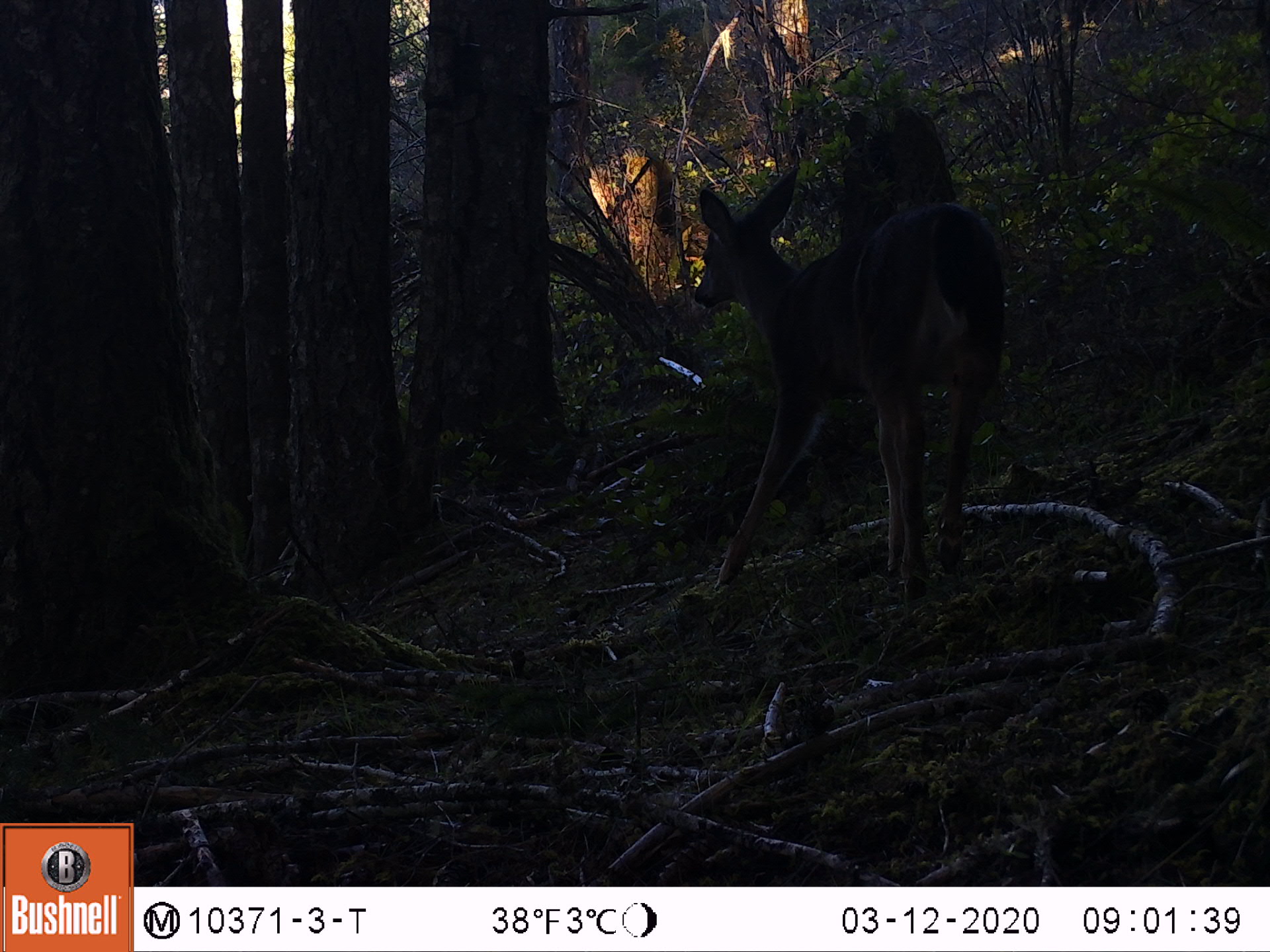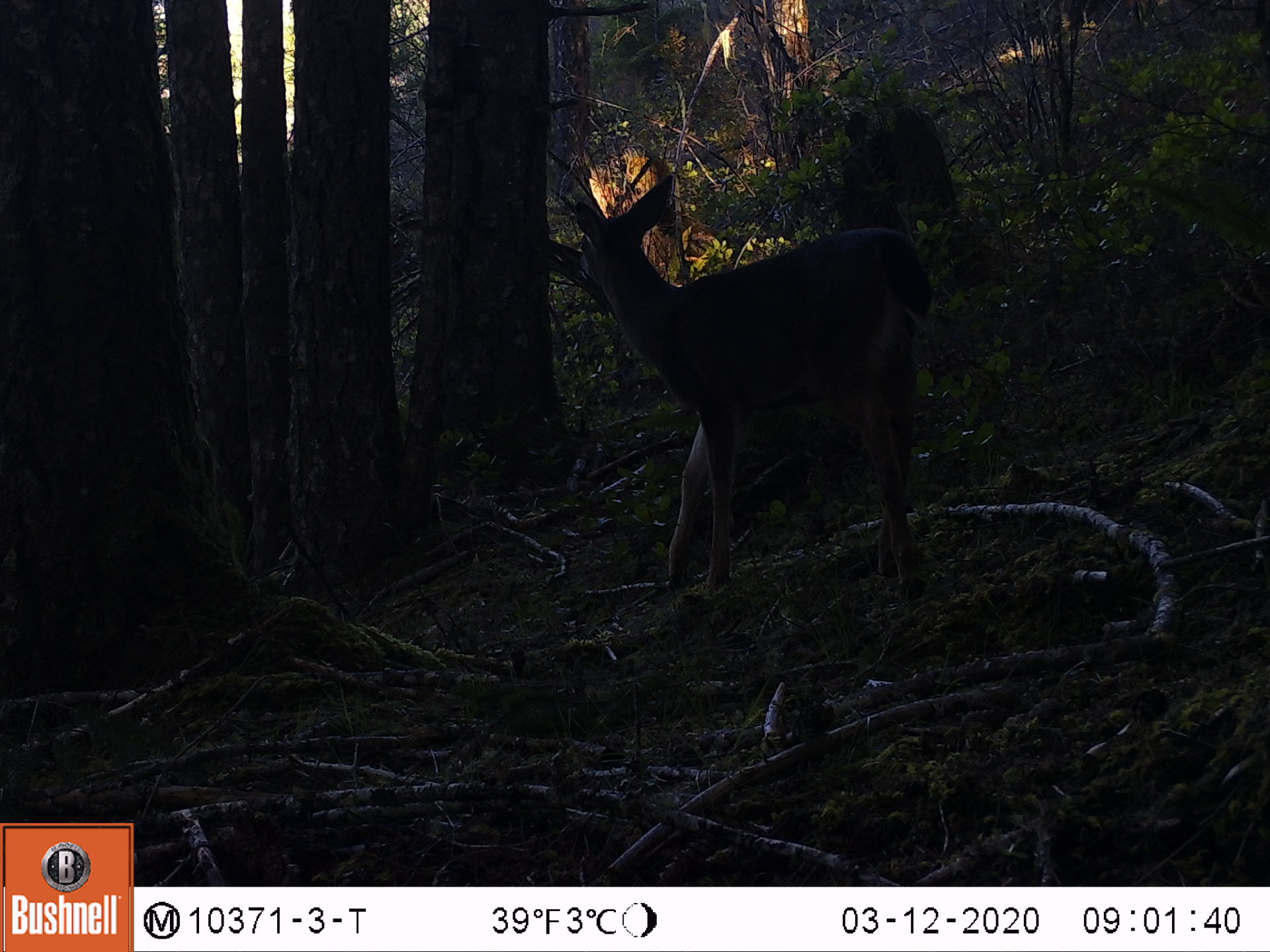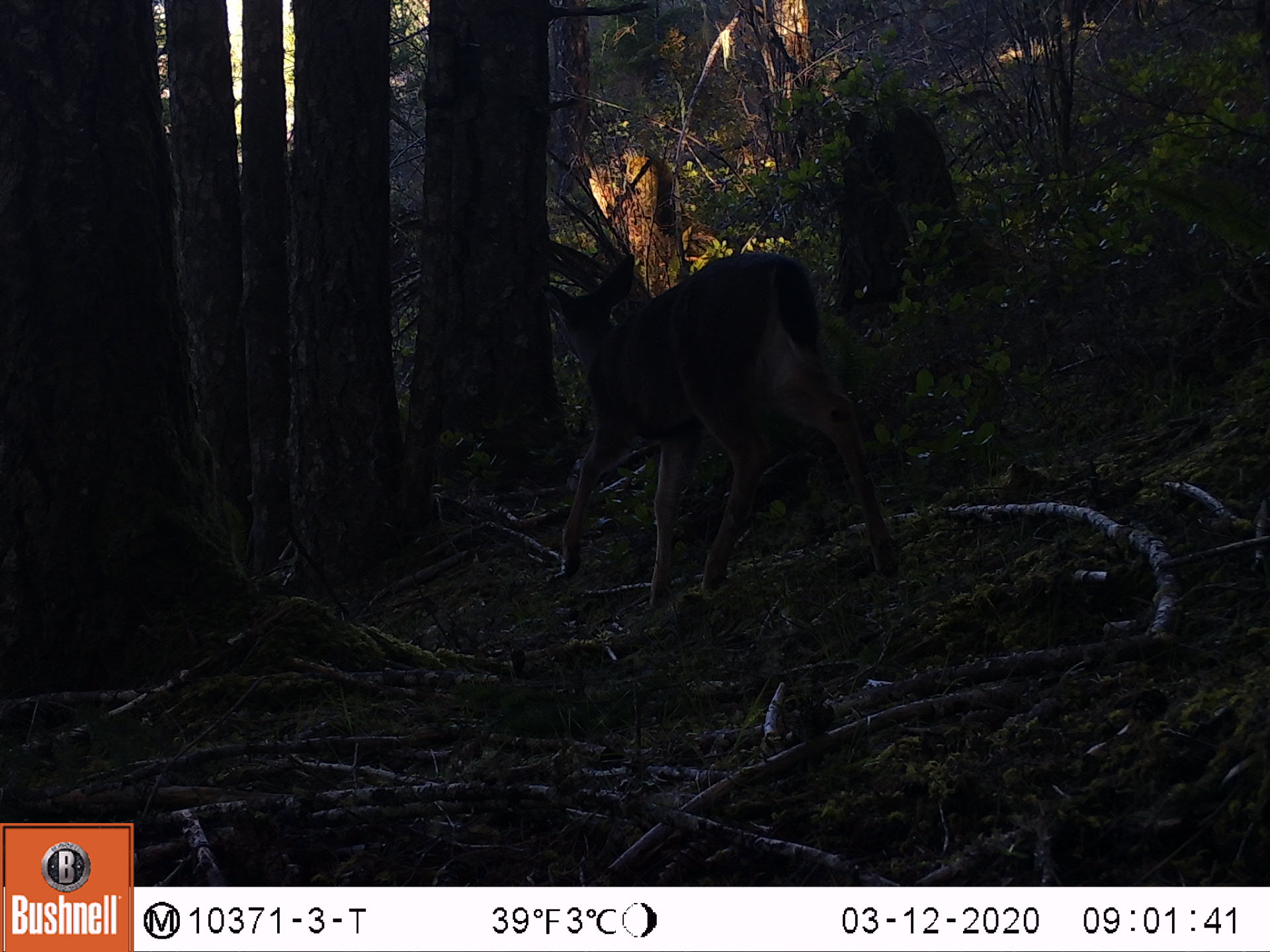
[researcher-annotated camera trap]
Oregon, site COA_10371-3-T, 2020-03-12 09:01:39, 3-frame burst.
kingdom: Animalia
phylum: Chordata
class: Mammalia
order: Artiodactyla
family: Cervidae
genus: Odocoileus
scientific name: Odocoileus hemionus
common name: black-tailed deer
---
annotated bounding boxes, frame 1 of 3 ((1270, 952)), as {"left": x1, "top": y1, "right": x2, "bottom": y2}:
black-tailed deer: {"left": 682, "top": 166, "right": 1008, "bottom": 567}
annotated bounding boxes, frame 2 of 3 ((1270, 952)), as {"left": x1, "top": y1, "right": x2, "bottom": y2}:
black-tailed deer: {"left": 549, "top": 168, "right": 940, "bottom": 598}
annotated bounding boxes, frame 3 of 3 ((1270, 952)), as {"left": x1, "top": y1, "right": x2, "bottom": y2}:
black-tailed deer: {"left": 530, "top": 230, "right": 830, "bottom": 609}